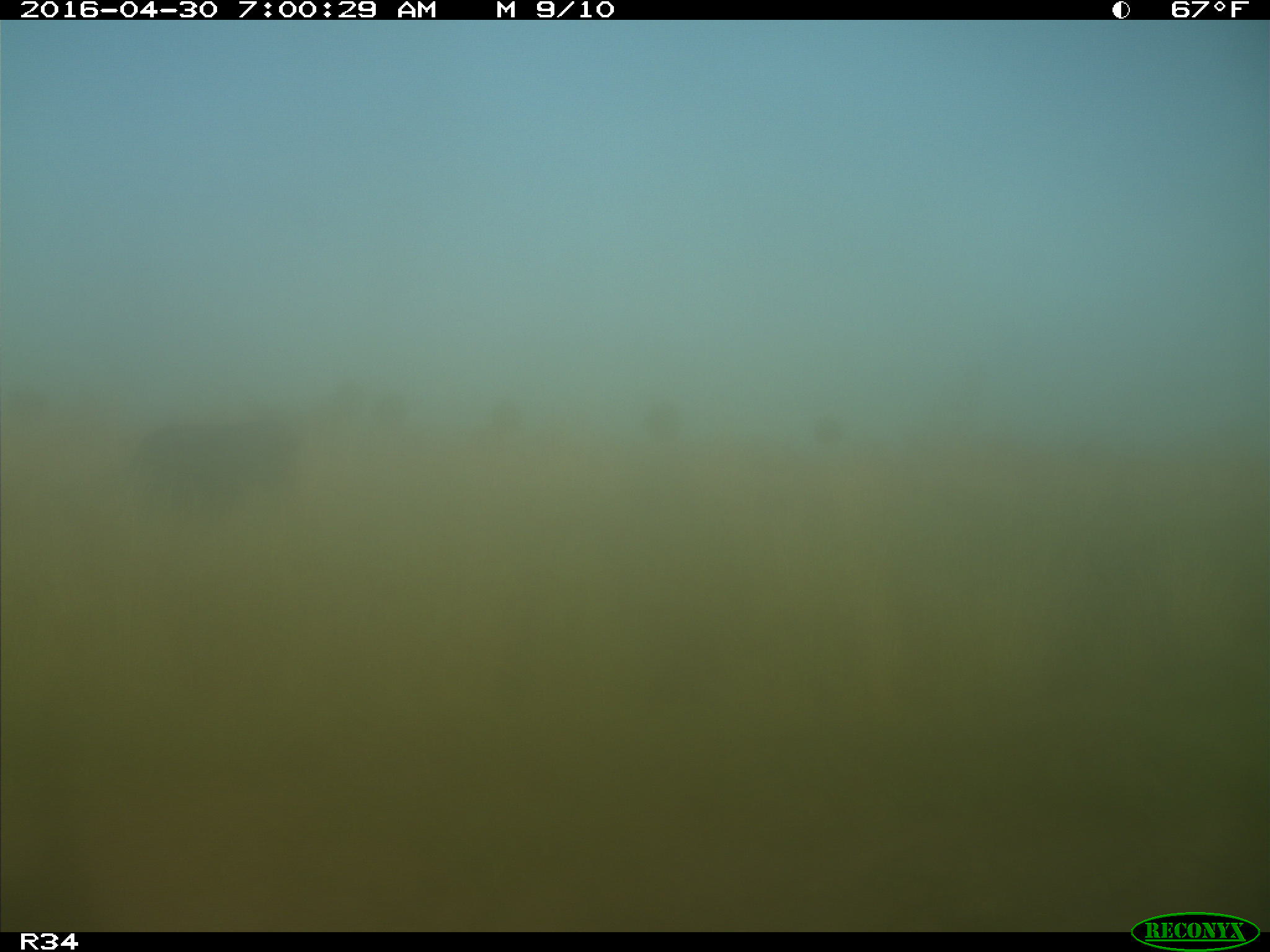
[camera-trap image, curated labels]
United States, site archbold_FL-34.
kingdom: Animalia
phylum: Chordata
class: Mammalia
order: Artiodactyla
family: Bovidae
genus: Bos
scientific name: Bos taurus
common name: domestic cow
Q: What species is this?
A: Bos taurus (domestic cow).